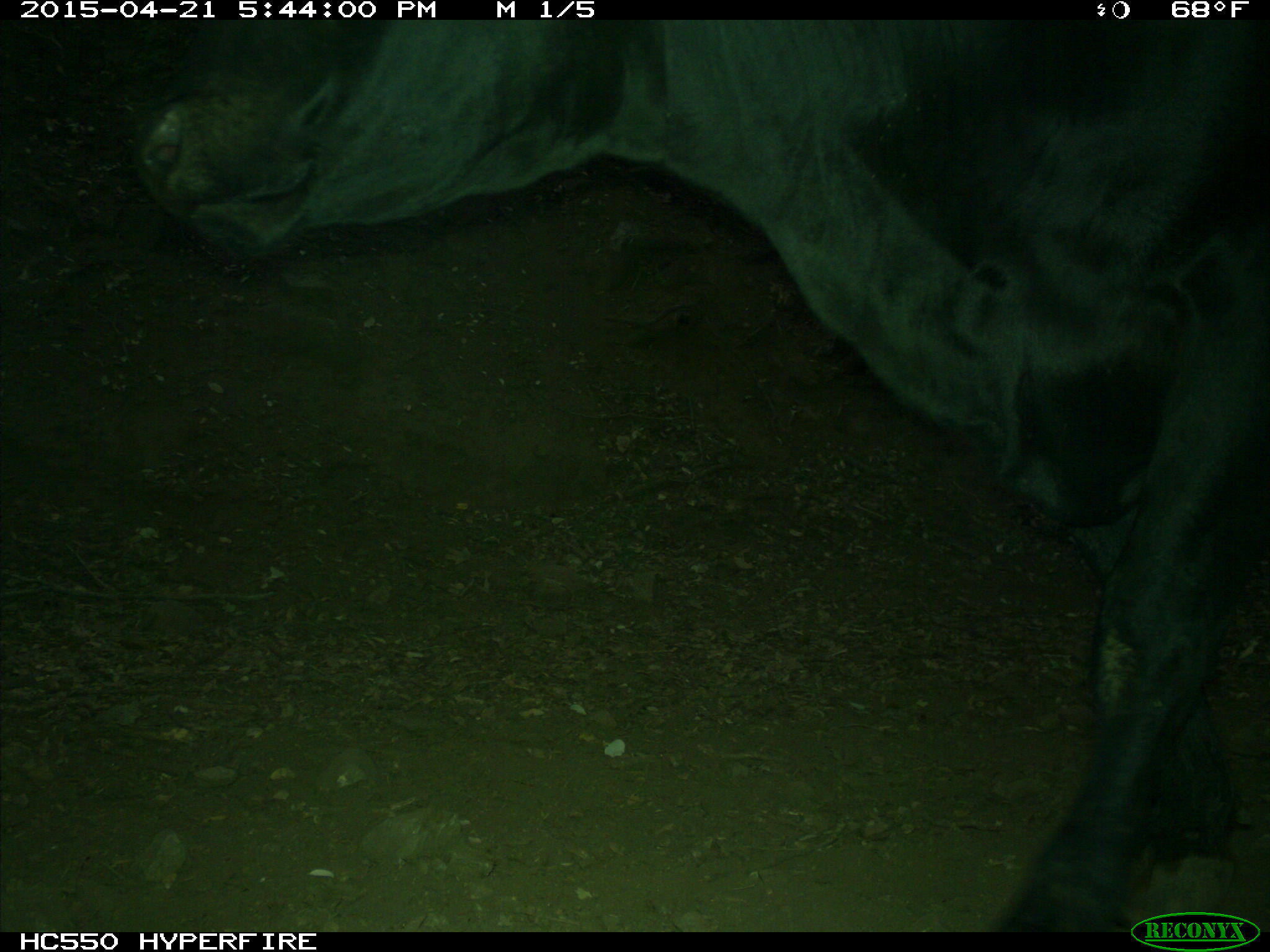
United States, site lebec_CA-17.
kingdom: Animalia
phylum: Chordata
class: Mammalia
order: Artiodactyla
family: Bovidae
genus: Bos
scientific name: Bos taurus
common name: domestic cow